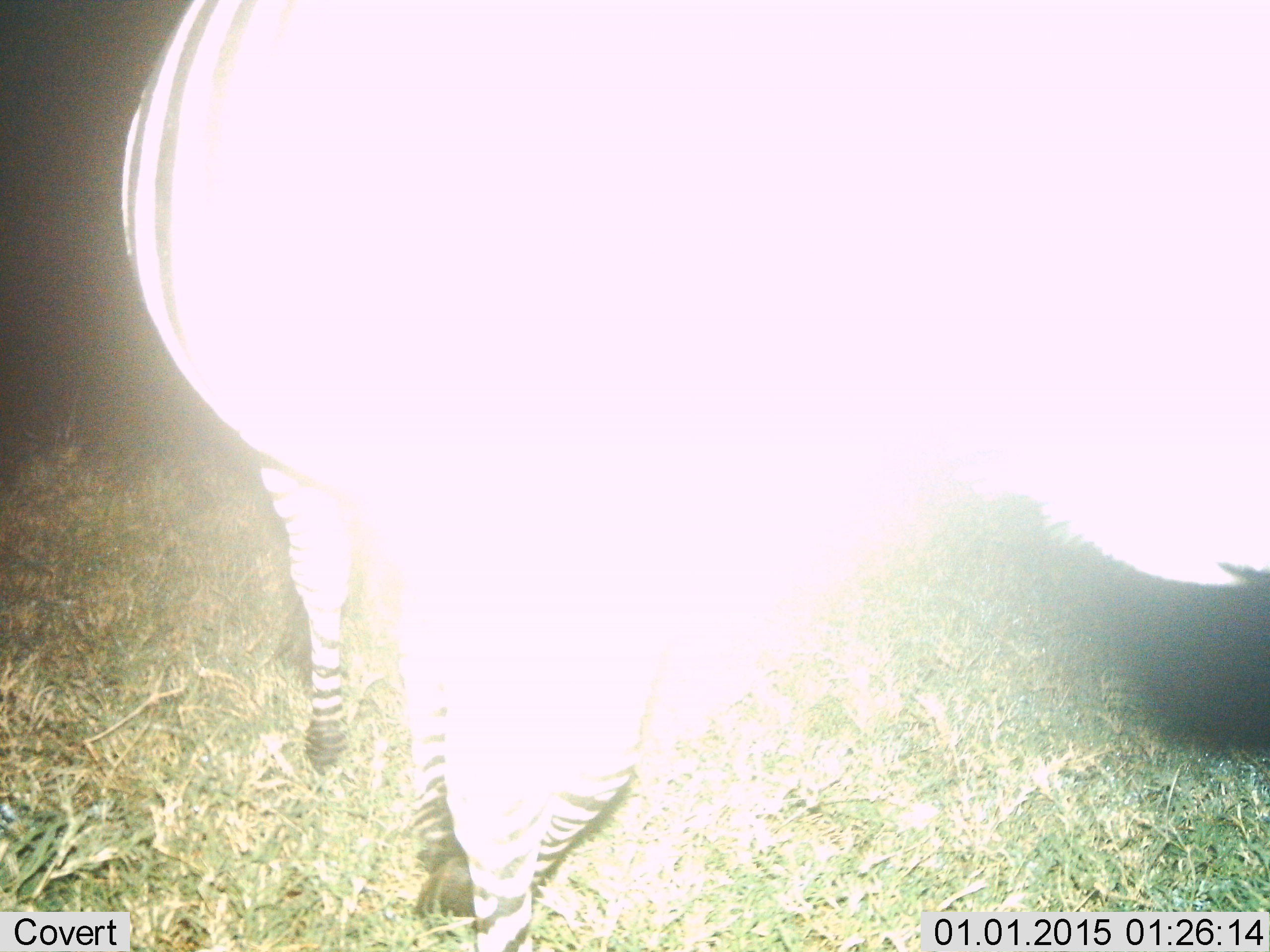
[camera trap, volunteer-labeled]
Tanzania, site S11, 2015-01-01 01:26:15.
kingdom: Animalia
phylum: Chordata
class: Mammalia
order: Perissodactyla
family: Equidae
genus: Equus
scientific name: Equus quagga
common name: plains zebra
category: zebra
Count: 1.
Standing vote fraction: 80%.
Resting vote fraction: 0%.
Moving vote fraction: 20%.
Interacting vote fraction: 0%.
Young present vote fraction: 0%.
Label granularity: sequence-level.